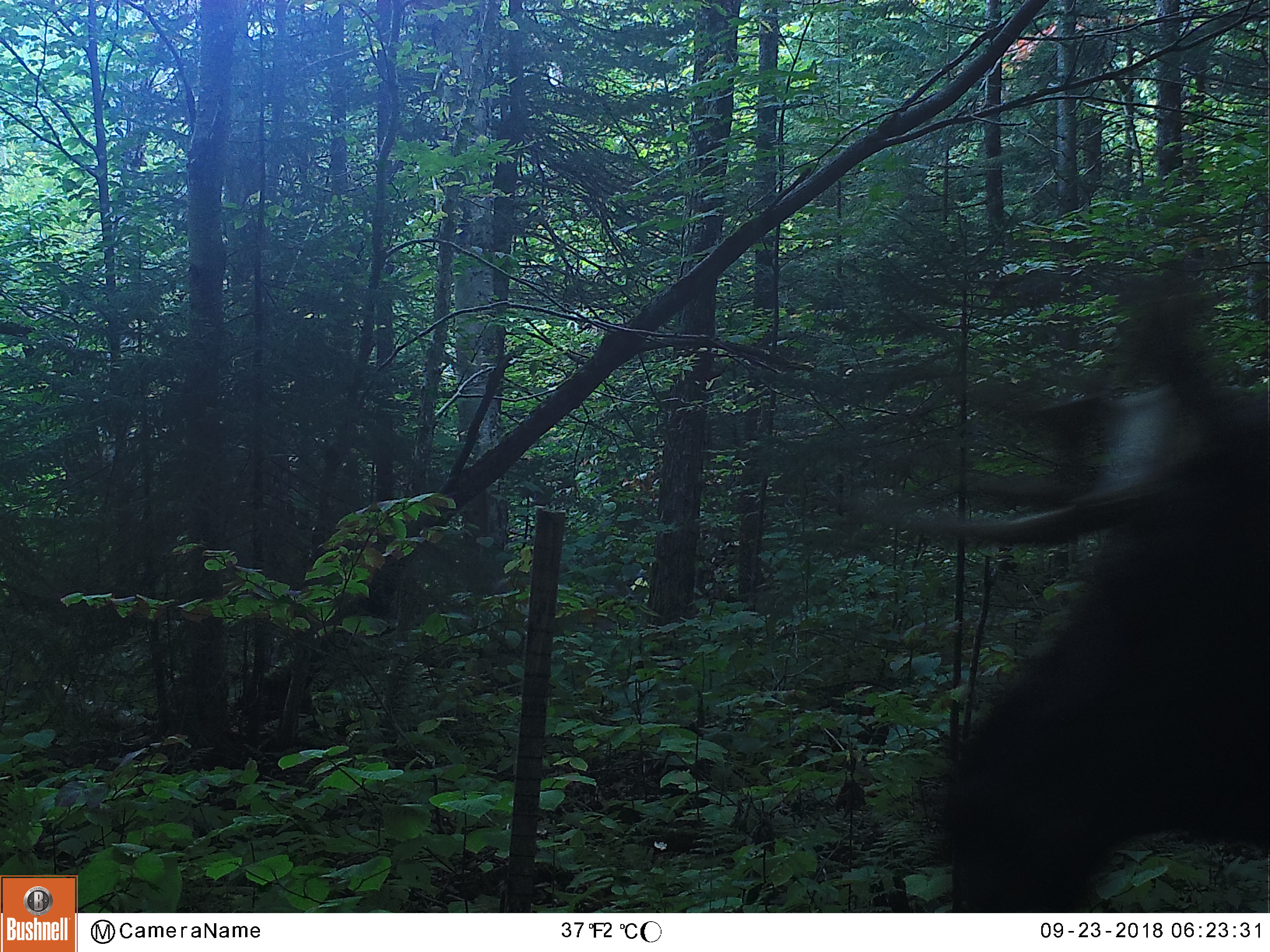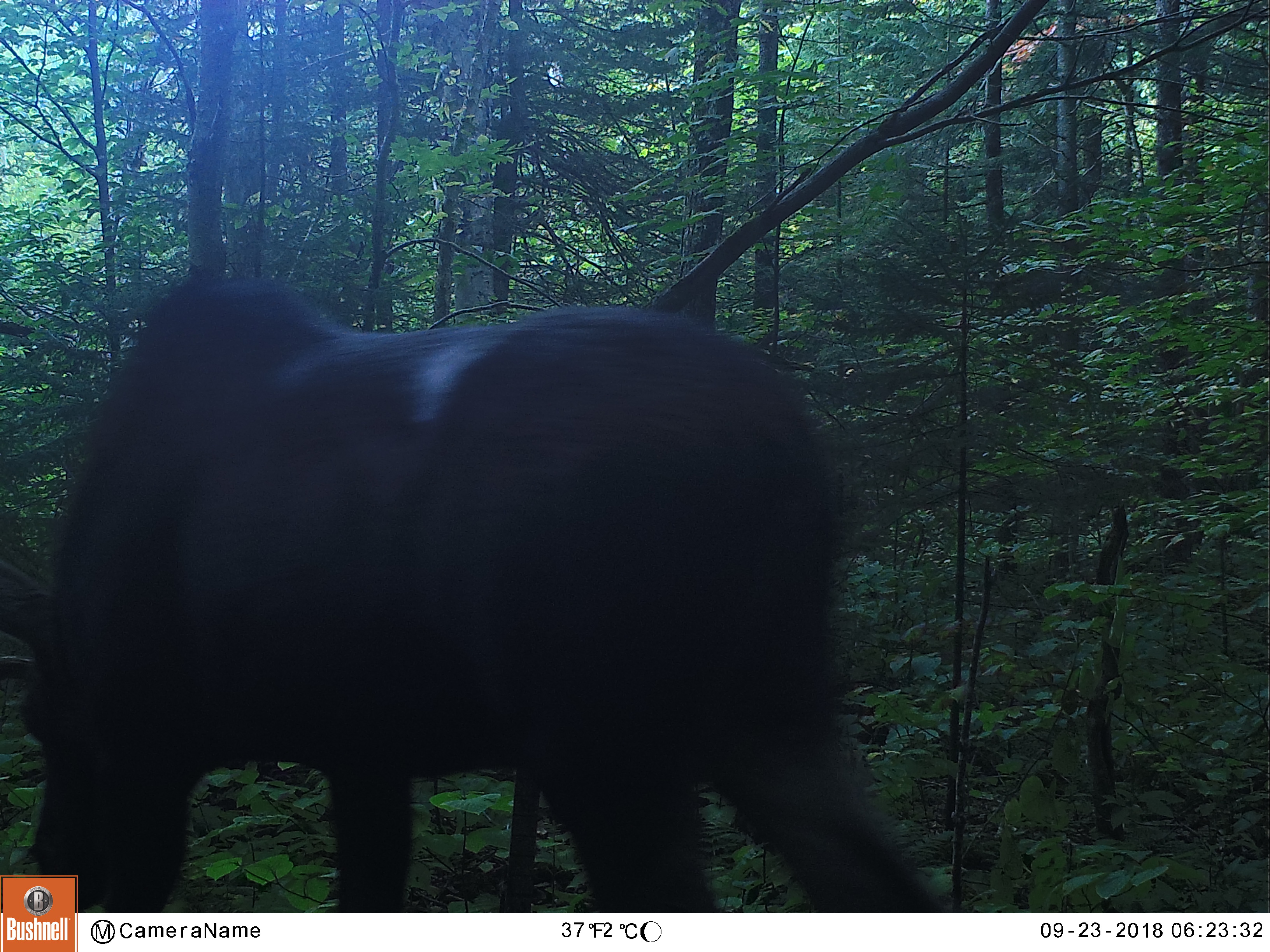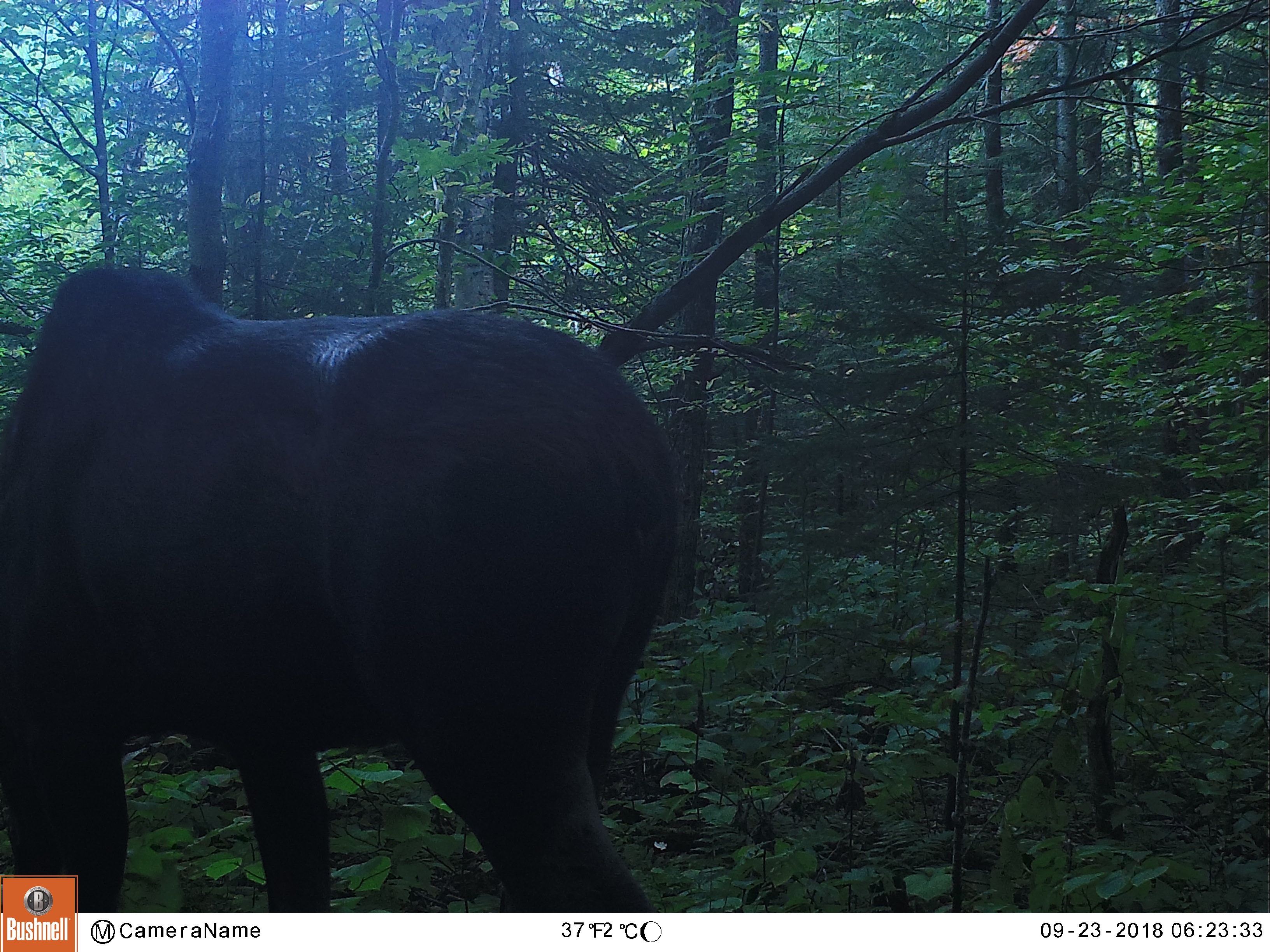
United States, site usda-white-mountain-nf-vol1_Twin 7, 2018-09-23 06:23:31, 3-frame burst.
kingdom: Animalia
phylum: Chordata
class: Mammalia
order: Artiodactyla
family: Cervidae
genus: Alces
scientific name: Alces alces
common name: moose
Moose (Alces alces).